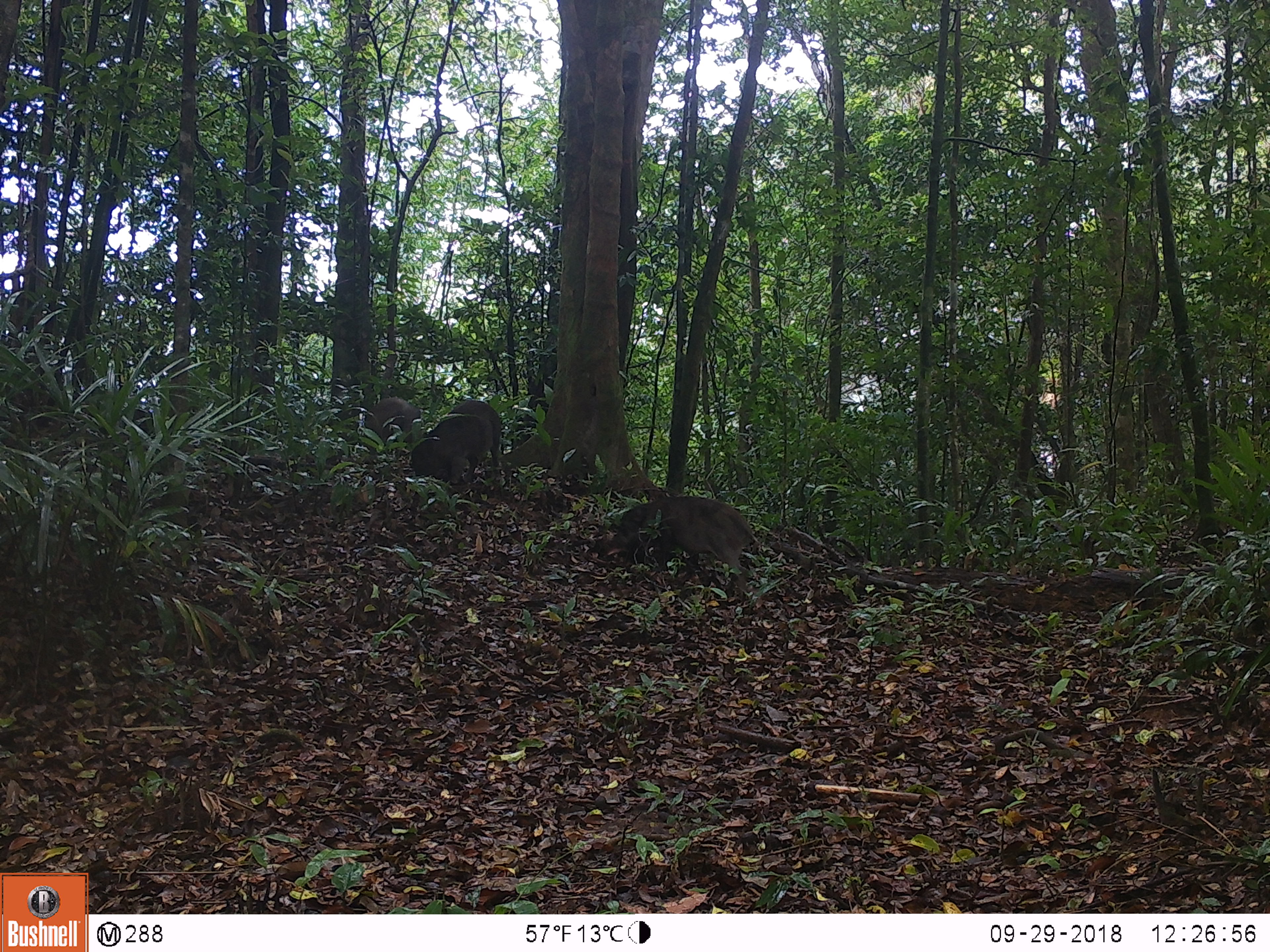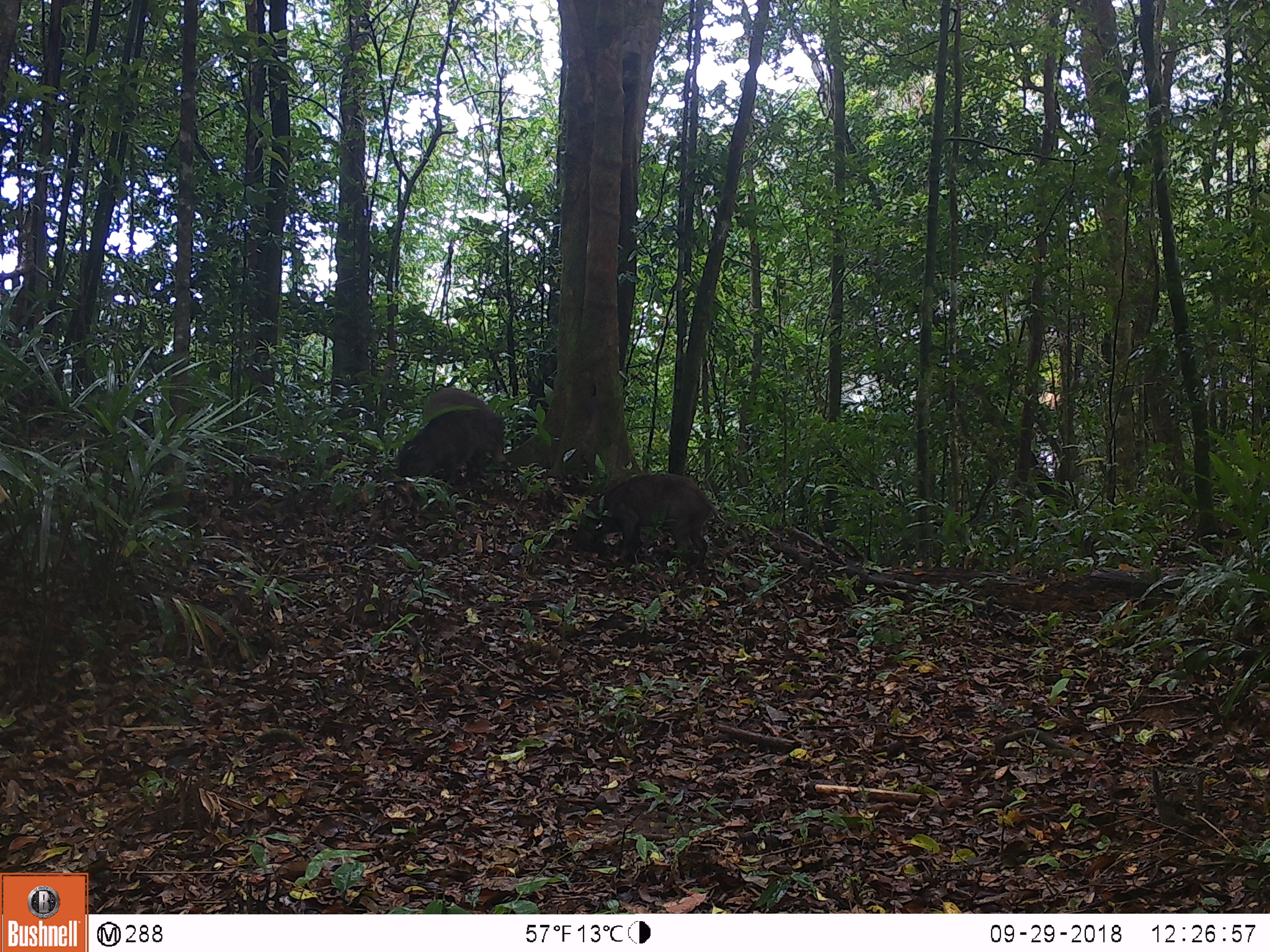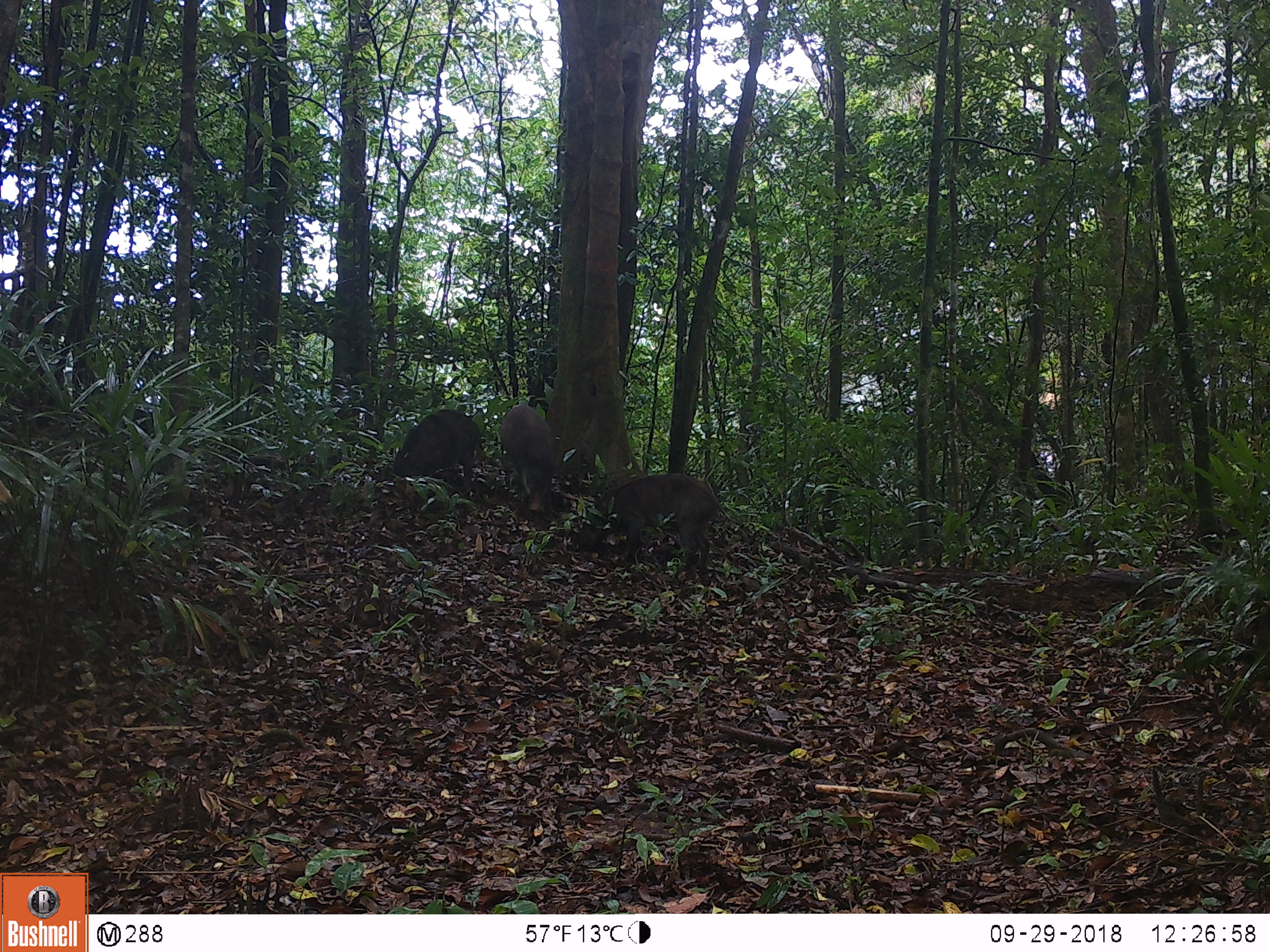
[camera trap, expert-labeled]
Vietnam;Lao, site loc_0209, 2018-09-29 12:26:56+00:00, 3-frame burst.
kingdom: Animalia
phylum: Chordata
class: Mammalia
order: Artiodactyla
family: Suidae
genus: Sus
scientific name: Sus scrofa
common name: eurasian wild pig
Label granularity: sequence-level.